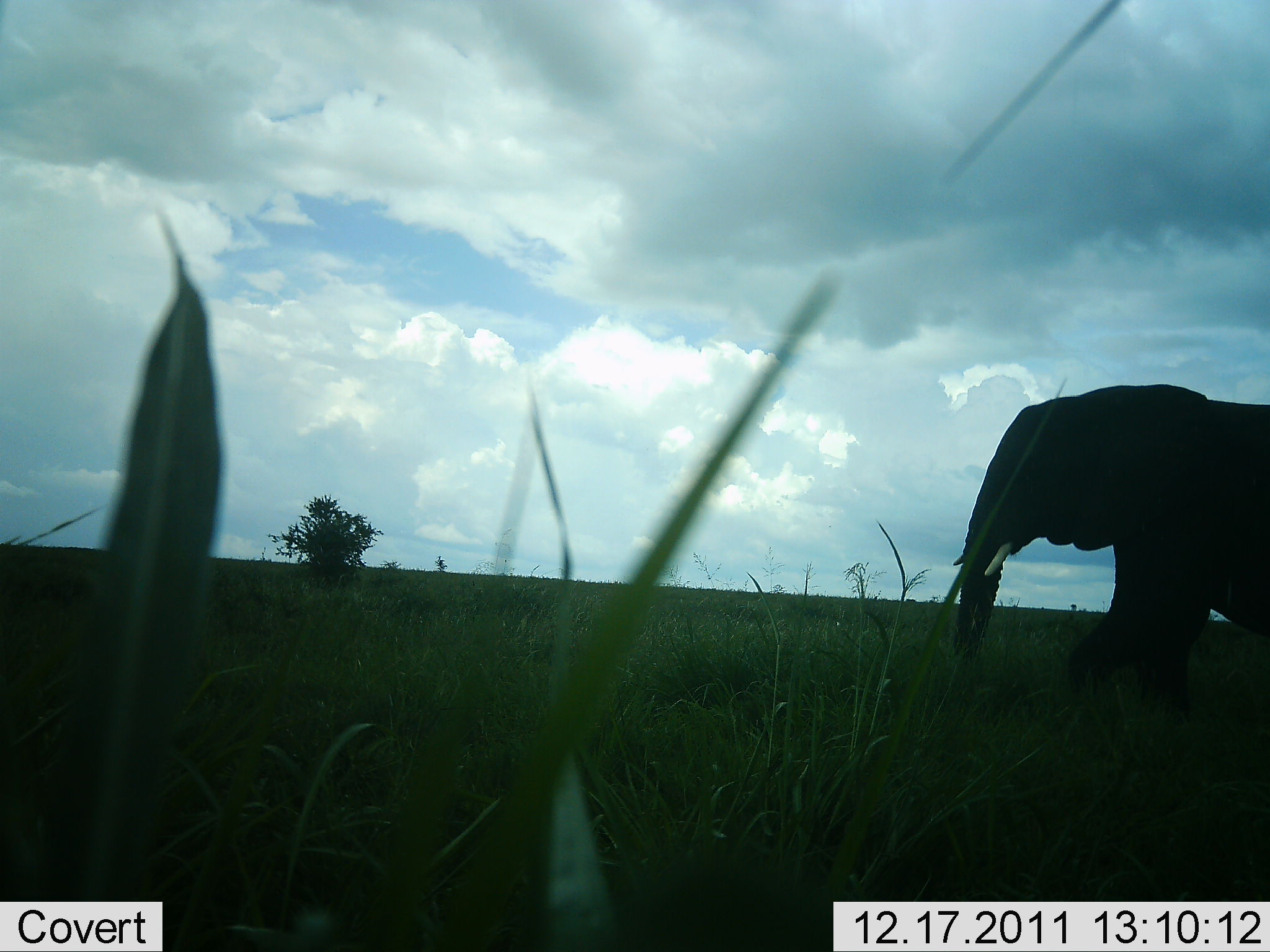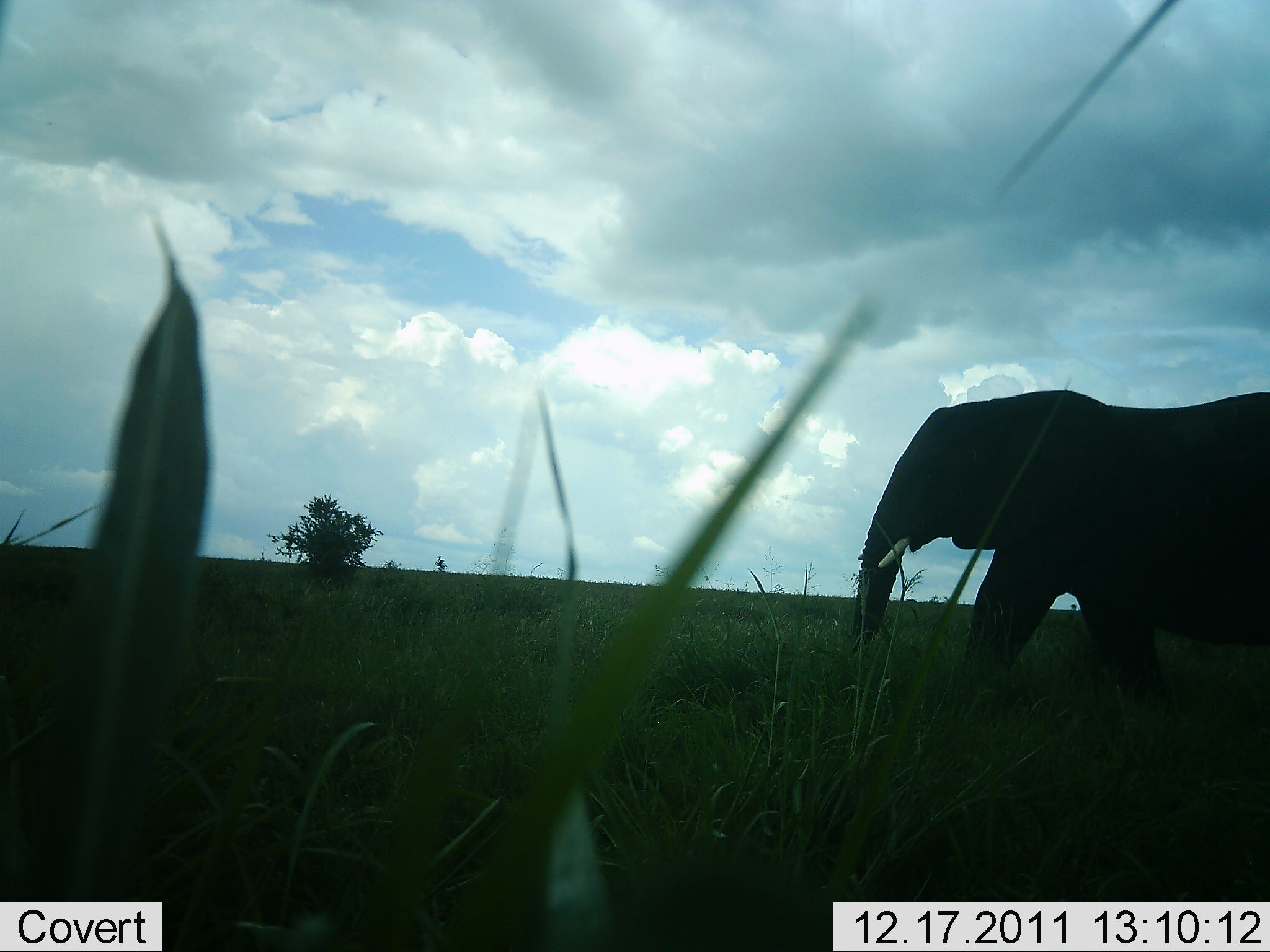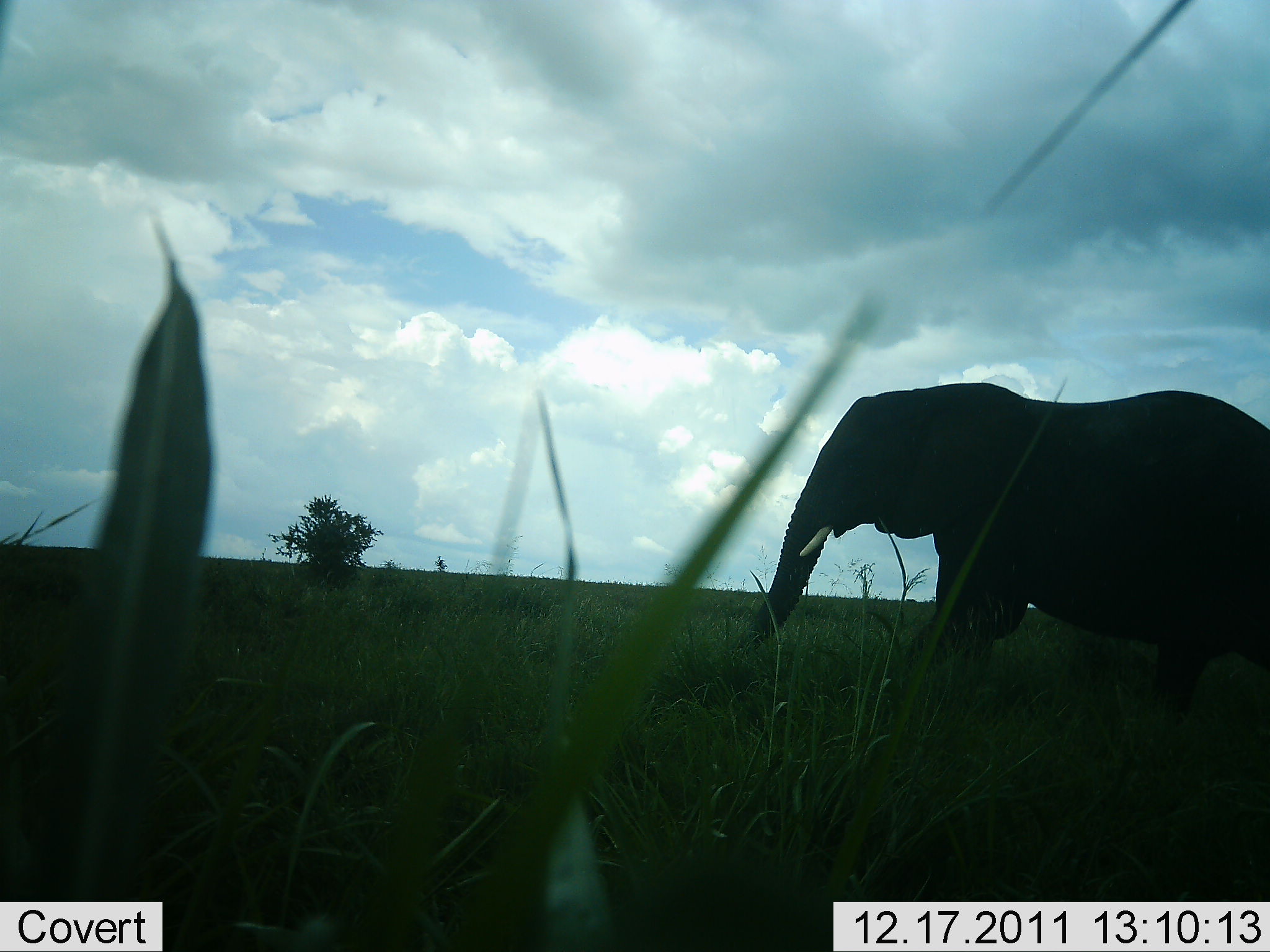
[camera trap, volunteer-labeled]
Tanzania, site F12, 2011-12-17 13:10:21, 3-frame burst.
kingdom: Animalia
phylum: Chordata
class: Mammalia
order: Proboscidea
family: Elephantidae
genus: Loxodonta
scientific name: Loxodonta africana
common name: african bush elephant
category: elephant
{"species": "elephant (african bush elephant) (Loxodonta africana)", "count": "1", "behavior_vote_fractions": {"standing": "0%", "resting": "0%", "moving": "100%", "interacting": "0%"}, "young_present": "0%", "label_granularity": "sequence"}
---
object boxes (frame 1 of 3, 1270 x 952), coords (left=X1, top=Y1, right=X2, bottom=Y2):
animal: (left=951, top=382, right=1270, bottom=743)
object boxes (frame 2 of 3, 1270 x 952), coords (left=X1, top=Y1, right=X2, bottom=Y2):
animal: (left=850, top=393, right=1270, bottom=727)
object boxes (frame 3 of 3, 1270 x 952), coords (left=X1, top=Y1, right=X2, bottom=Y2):
animal: (left=733, top=382, right=1270, bottom=735)